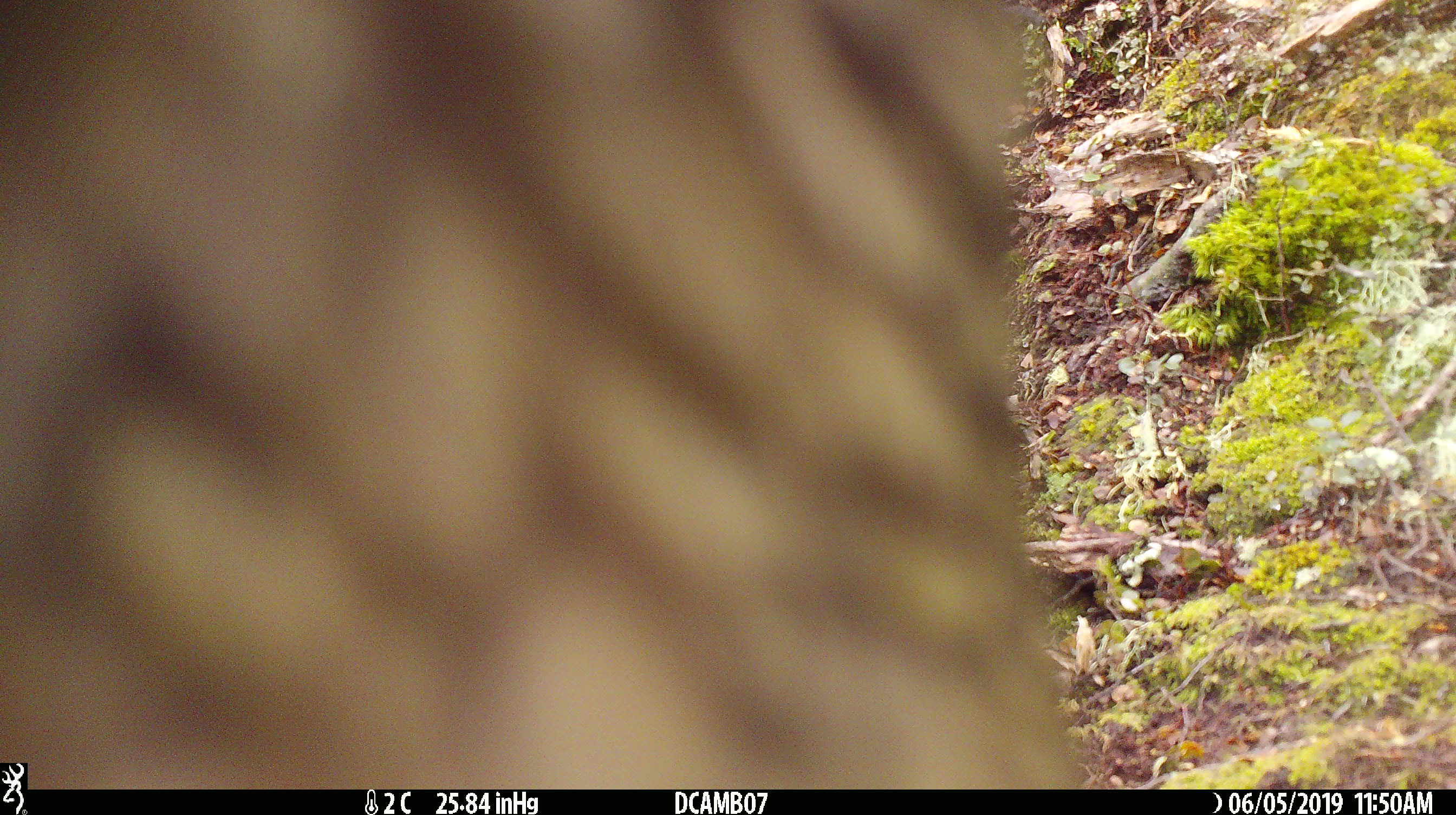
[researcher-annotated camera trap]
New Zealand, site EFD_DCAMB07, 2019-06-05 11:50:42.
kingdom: Animalia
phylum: Chordata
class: Aves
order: Psittaciformes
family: Strigopidae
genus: Nestor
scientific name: Nestor notabilis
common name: kea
Kea (Nestor notabilis).